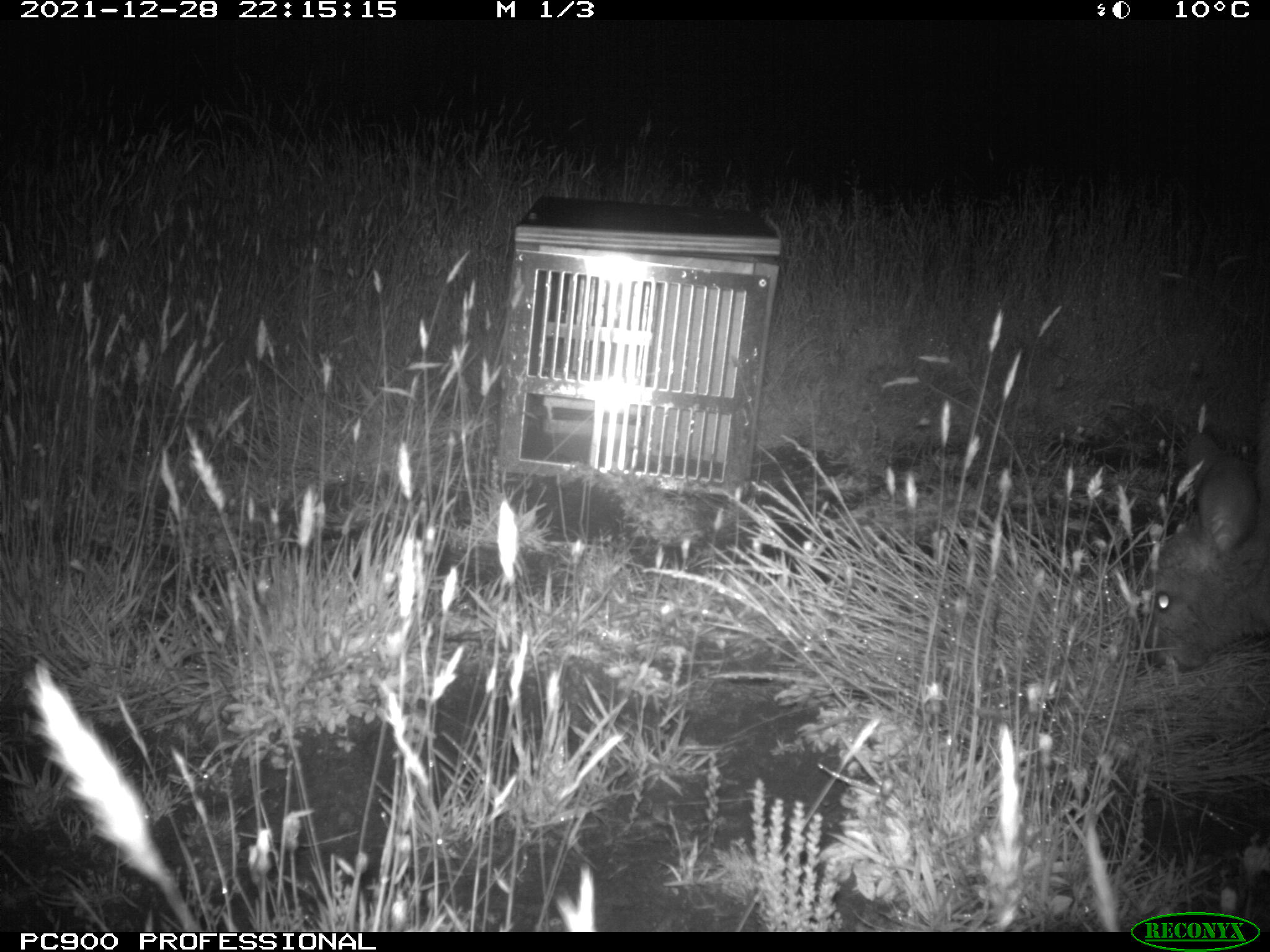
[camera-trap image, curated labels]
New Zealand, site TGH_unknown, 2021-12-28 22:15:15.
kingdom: Animalia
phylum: Chordata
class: Mammalia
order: Diprotodontia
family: Macropodidae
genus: Notamacropus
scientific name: Notamacropus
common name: wallaby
Wallaby (Notamacropus).